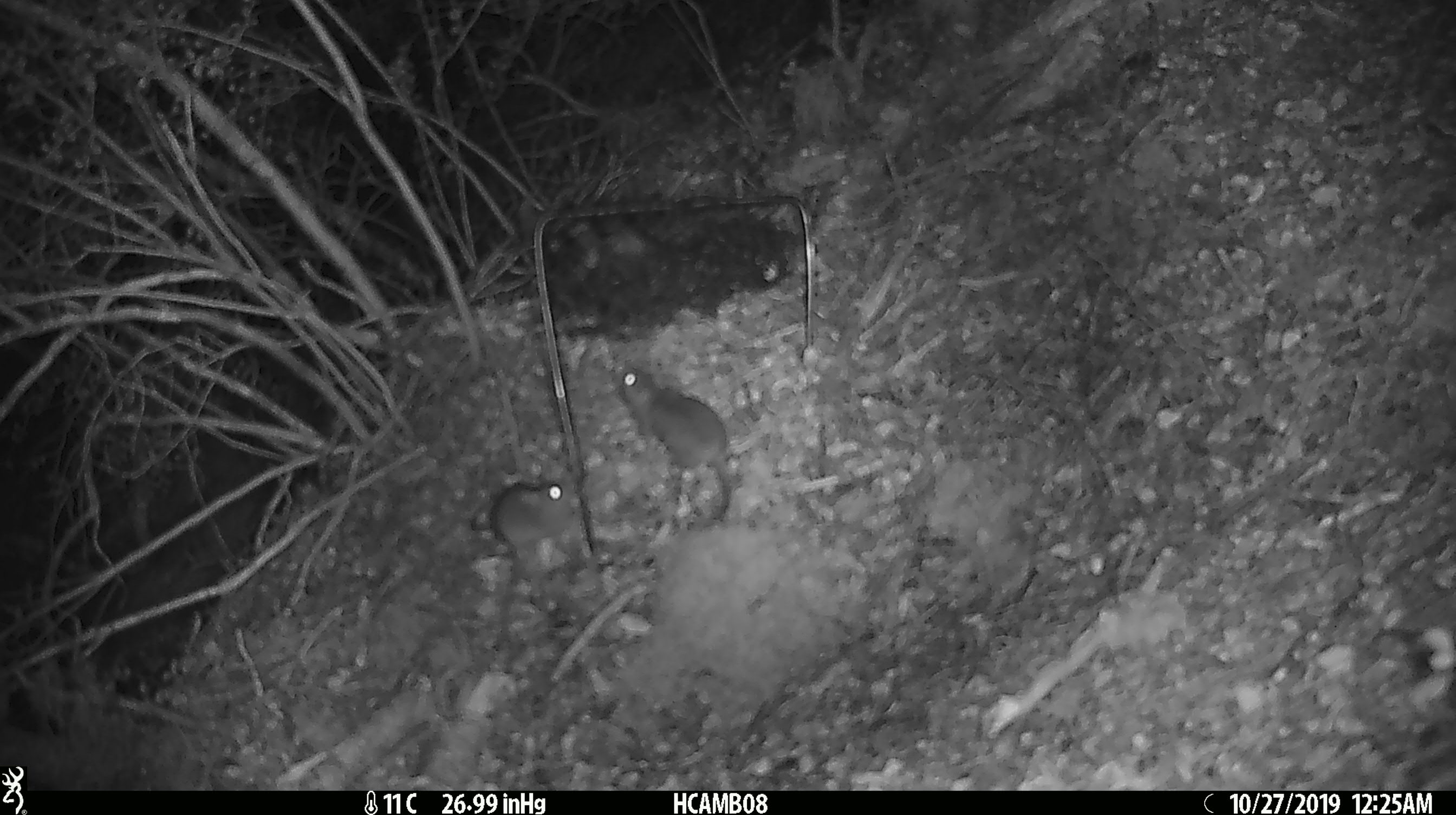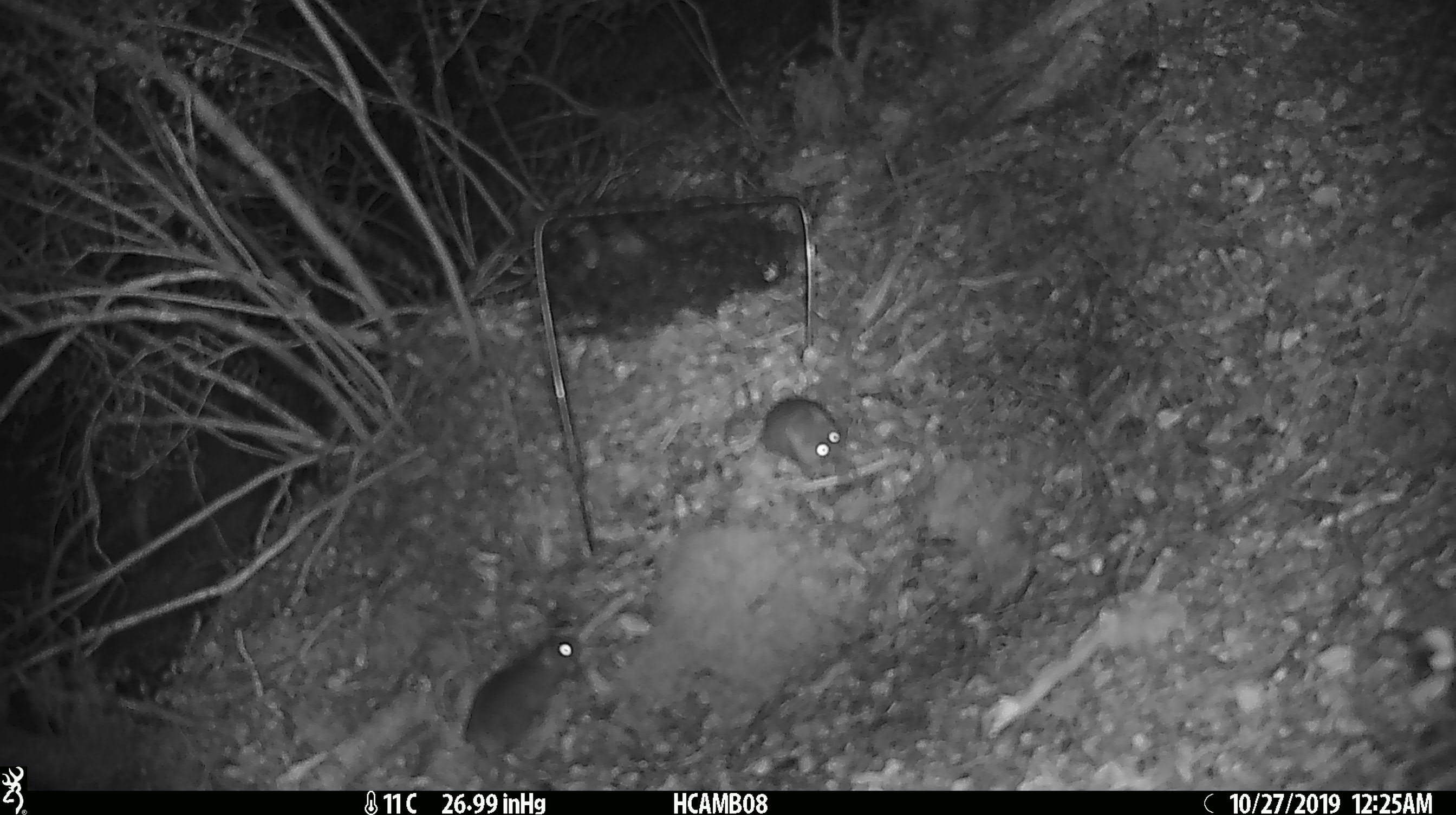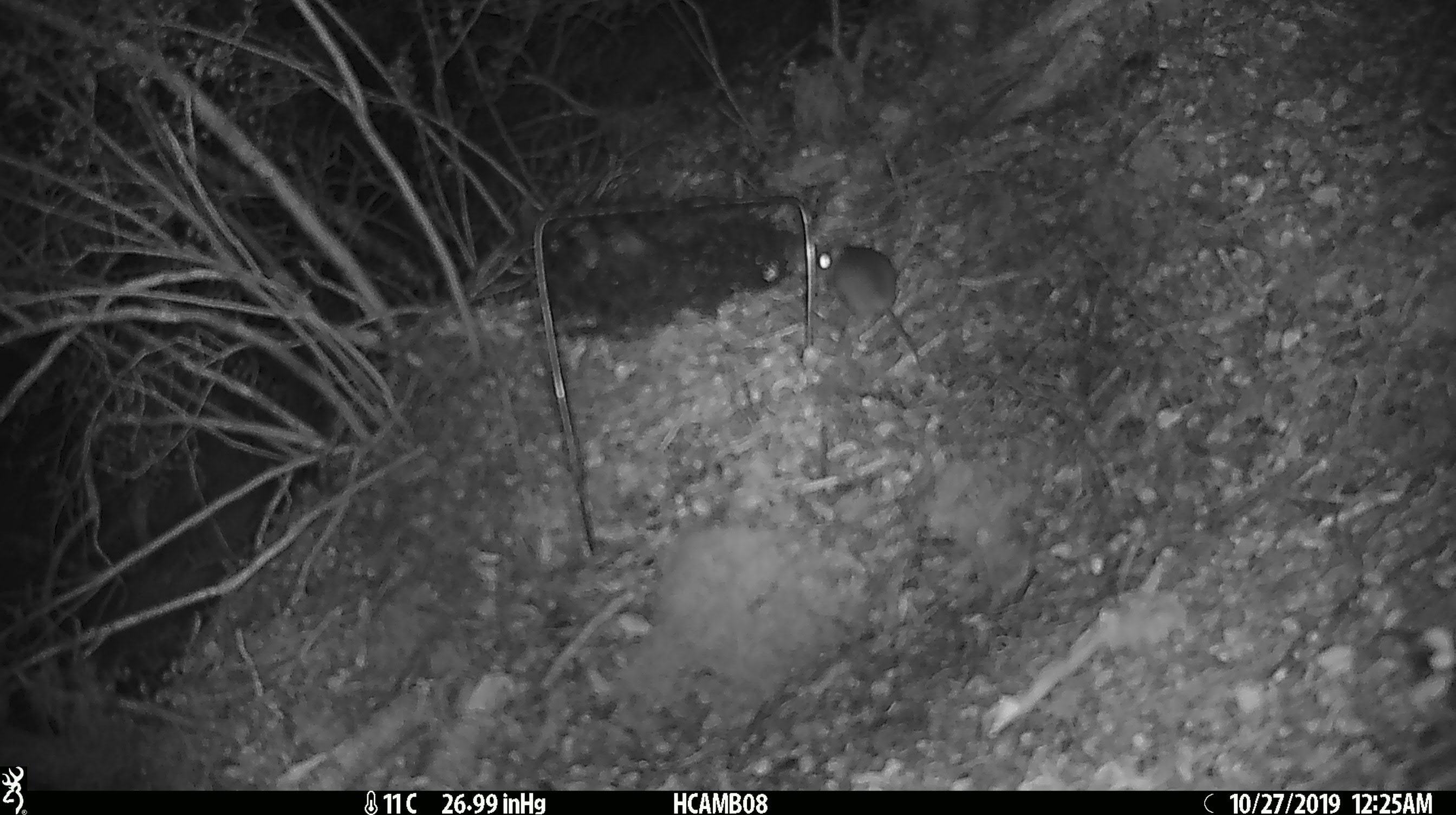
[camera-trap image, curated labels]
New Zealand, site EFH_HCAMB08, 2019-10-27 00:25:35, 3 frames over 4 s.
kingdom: Animalia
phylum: Chordata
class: Mammalia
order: Rodentia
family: Muridae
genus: Mus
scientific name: Mus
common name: mouse